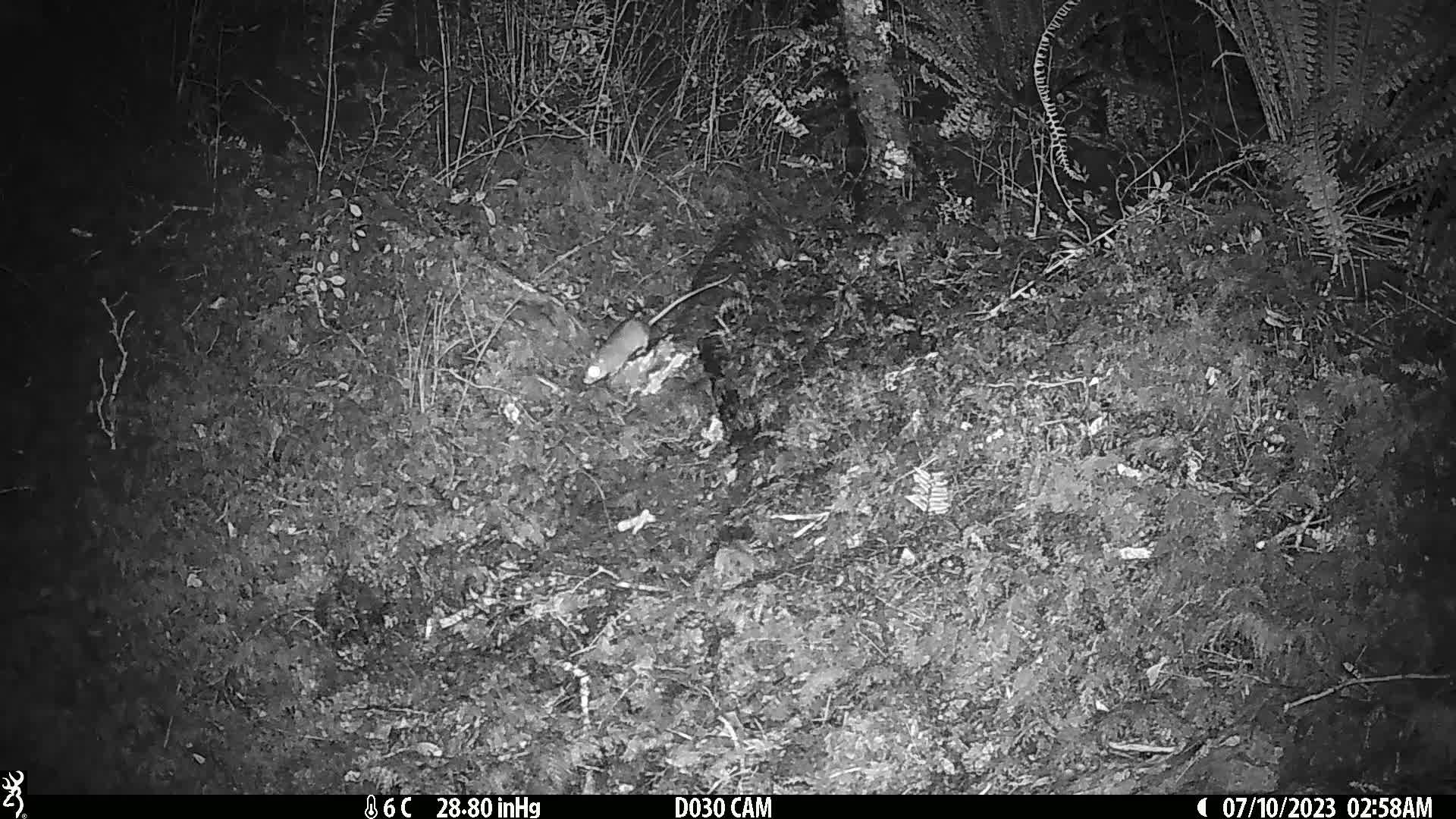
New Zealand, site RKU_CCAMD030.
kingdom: Animalia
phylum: Chordata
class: Mammalia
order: Rodentia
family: Muridae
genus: Rattus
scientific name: Rattus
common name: rat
Rat (Rattus).